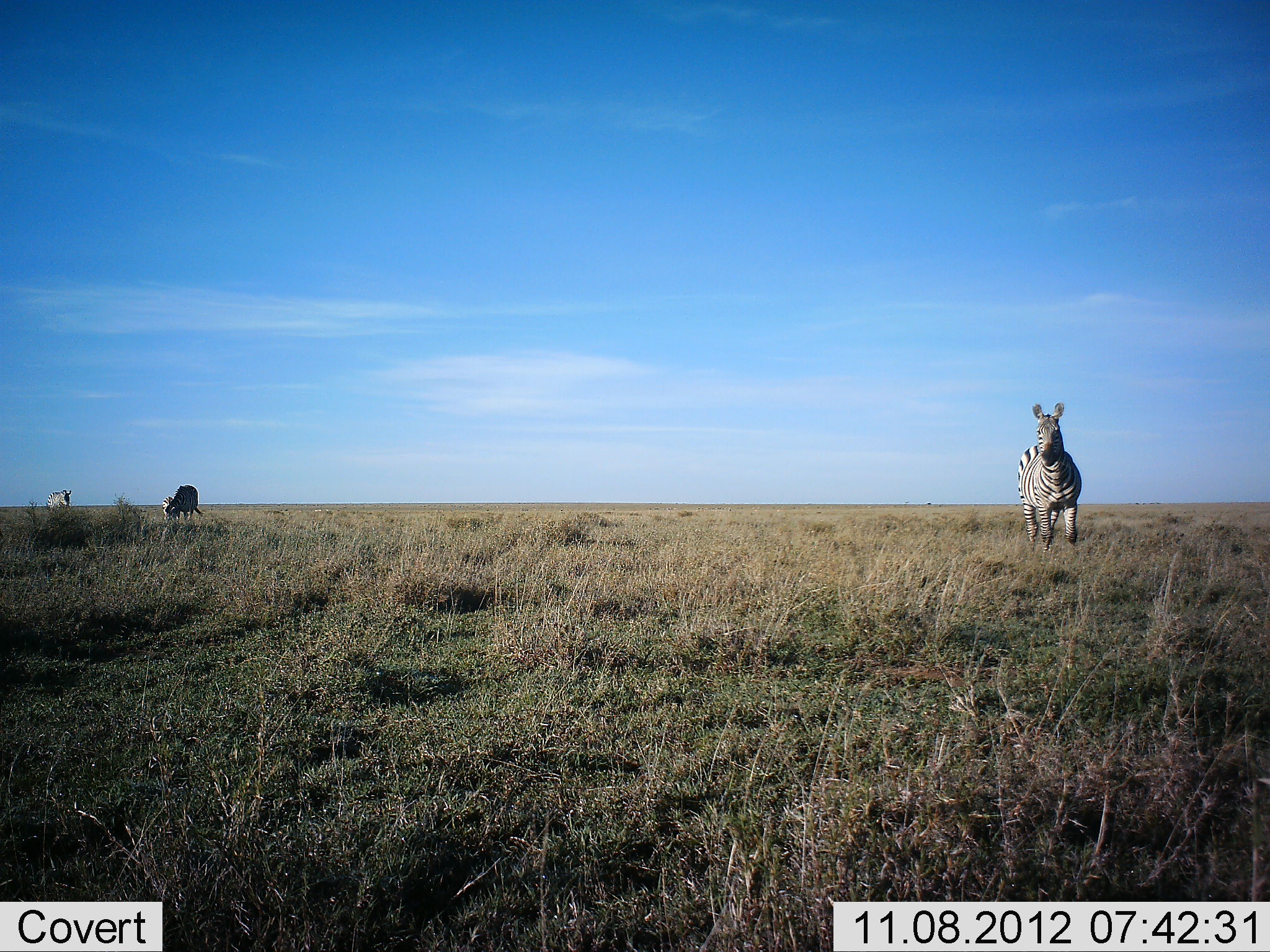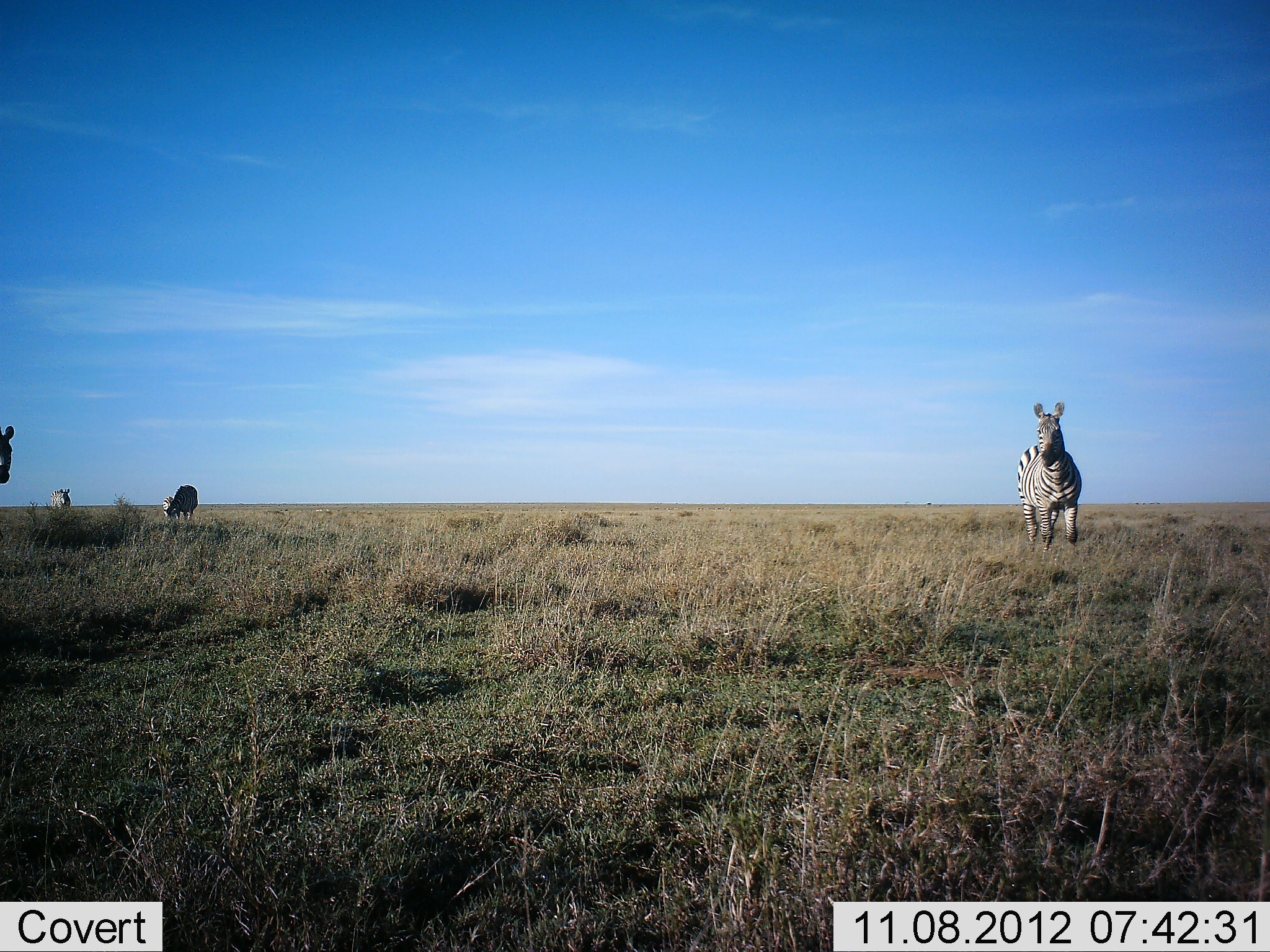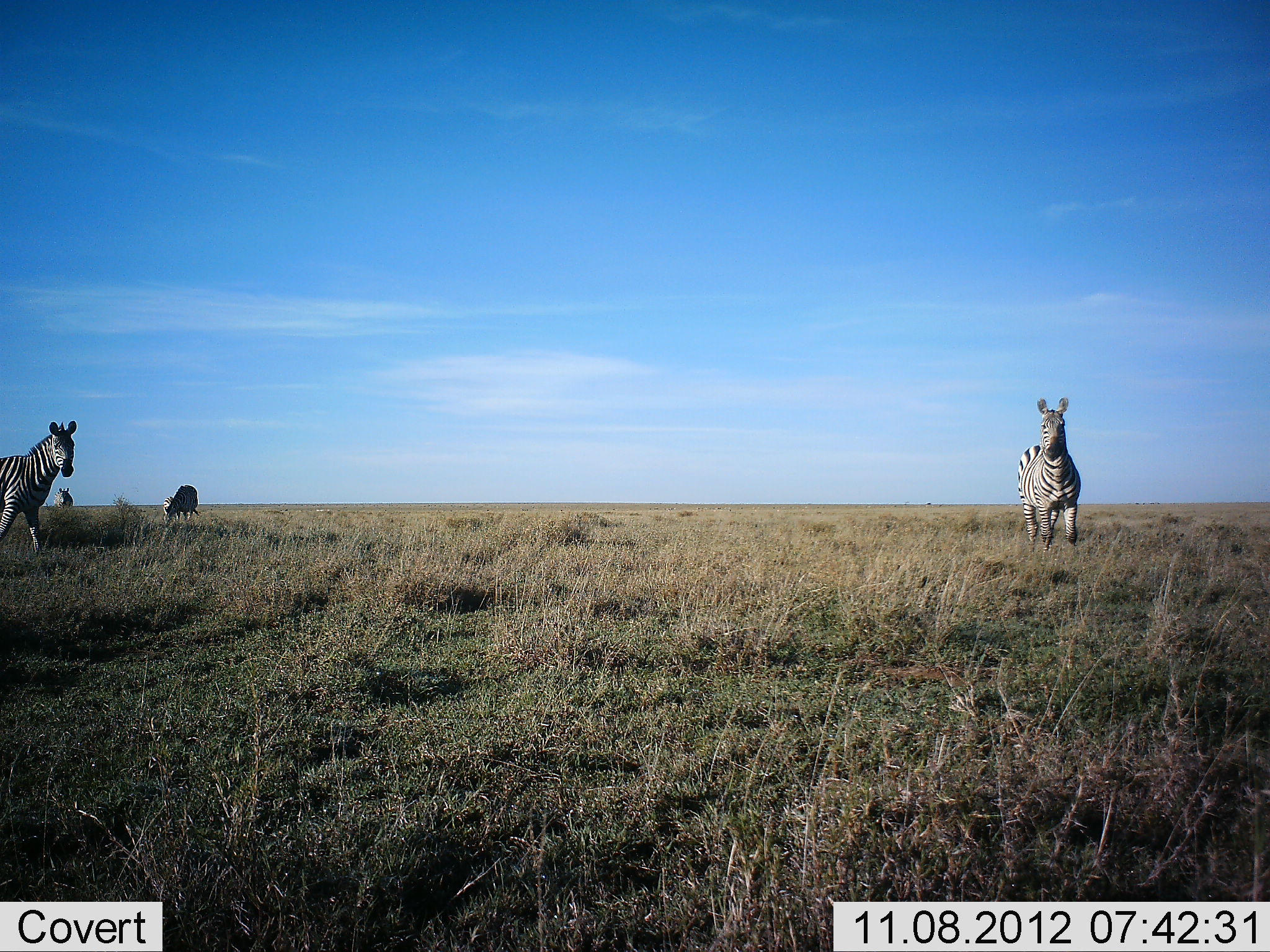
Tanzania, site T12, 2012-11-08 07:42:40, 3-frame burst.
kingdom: Animalia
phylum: Chordata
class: Mammalia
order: Perissodactyla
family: Equidae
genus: Equus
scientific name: Equus quagga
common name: plains zebra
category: zebra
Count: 4.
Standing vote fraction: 90%.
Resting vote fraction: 0%.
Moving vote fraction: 80%.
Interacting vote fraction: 0%.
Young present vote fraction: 0%.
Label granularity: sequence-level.